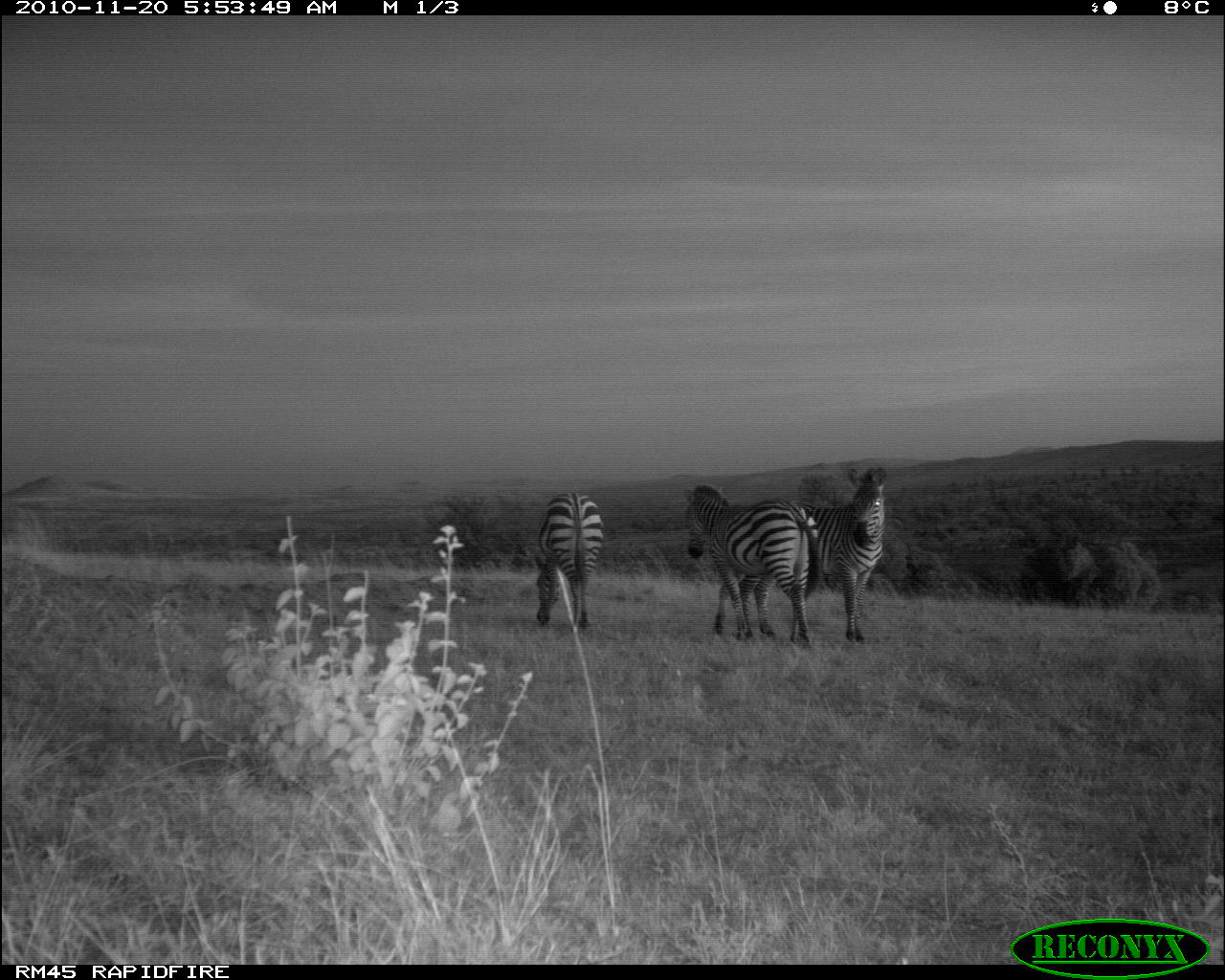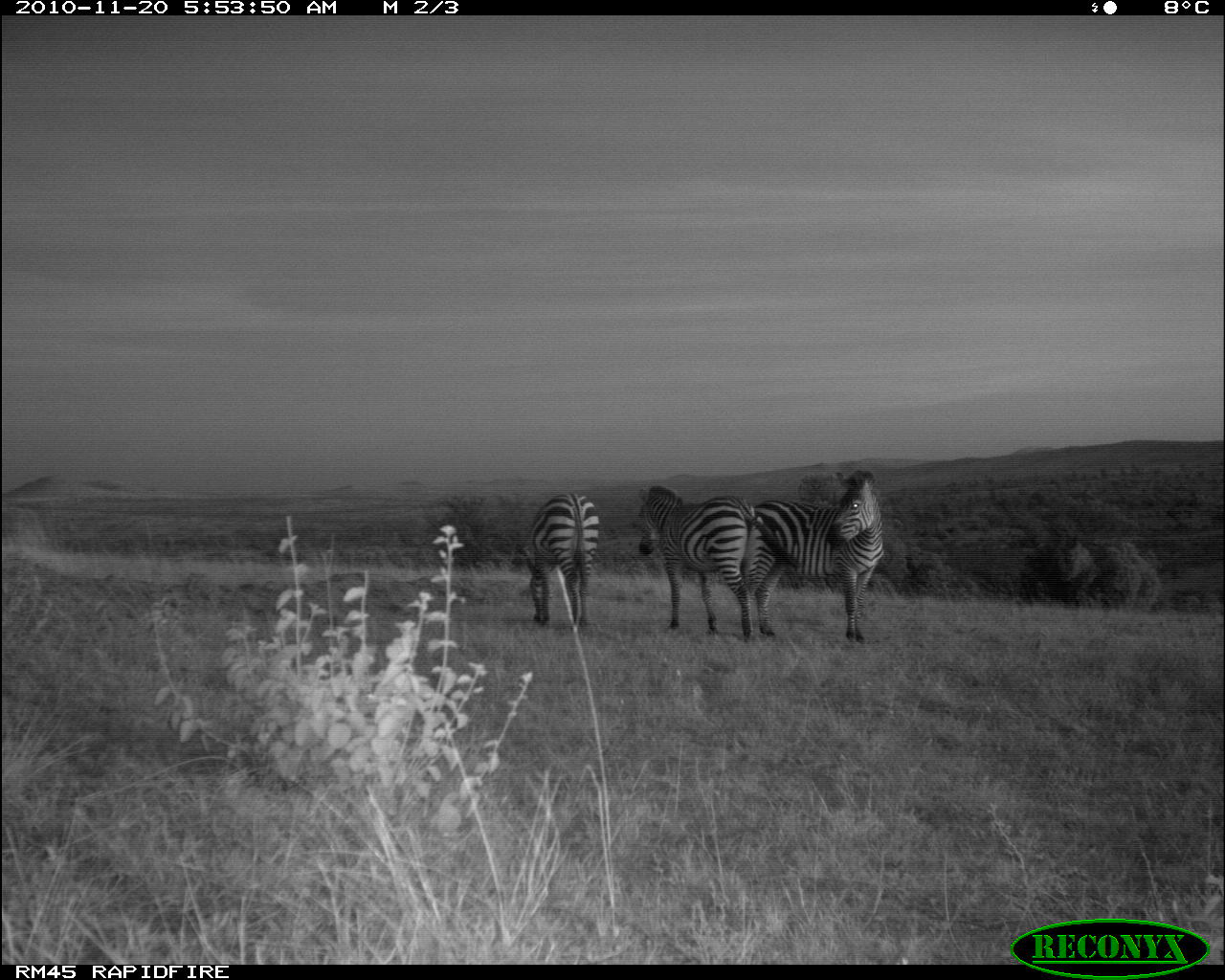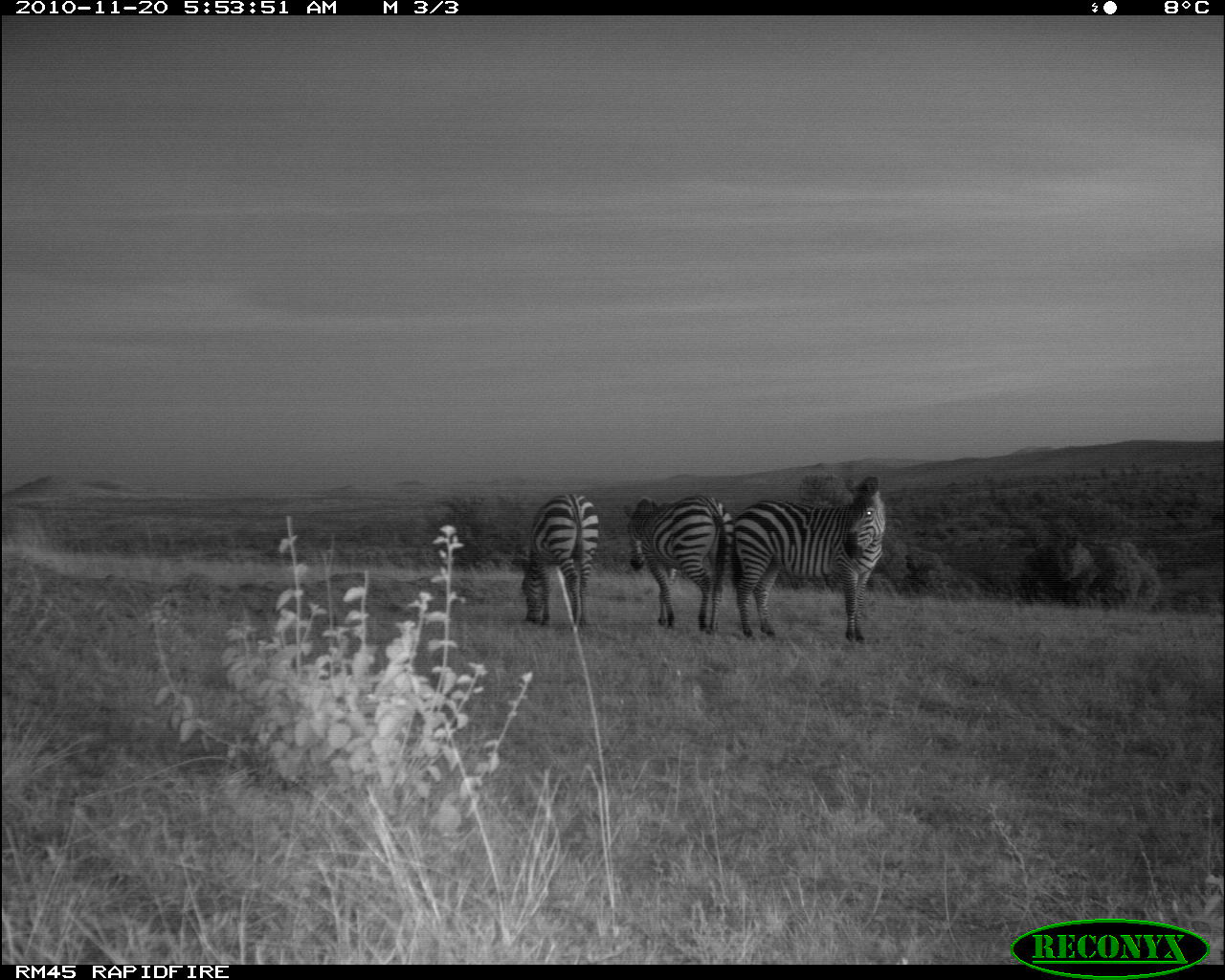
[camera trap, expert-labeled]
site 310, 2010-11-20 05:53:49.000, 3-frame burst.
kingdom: Animalia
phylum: Chordata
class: Mammalia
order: Perissodactyla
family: Equidae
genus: Equus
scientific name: Equus quagga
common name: plains zebra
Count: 3.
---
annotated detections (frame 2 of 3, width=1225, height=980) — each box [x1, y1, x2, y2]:
equus quagga: [637, 483, 802, 640]; [743, 468, 885, 642]; [525, 490, 600, 630]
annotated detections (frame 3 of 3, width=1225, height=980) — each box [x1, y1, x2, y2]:
equus quagga: [729, 474, 886, 640]; [622, 494, 735, 635]; [518, 492, 600, 626]